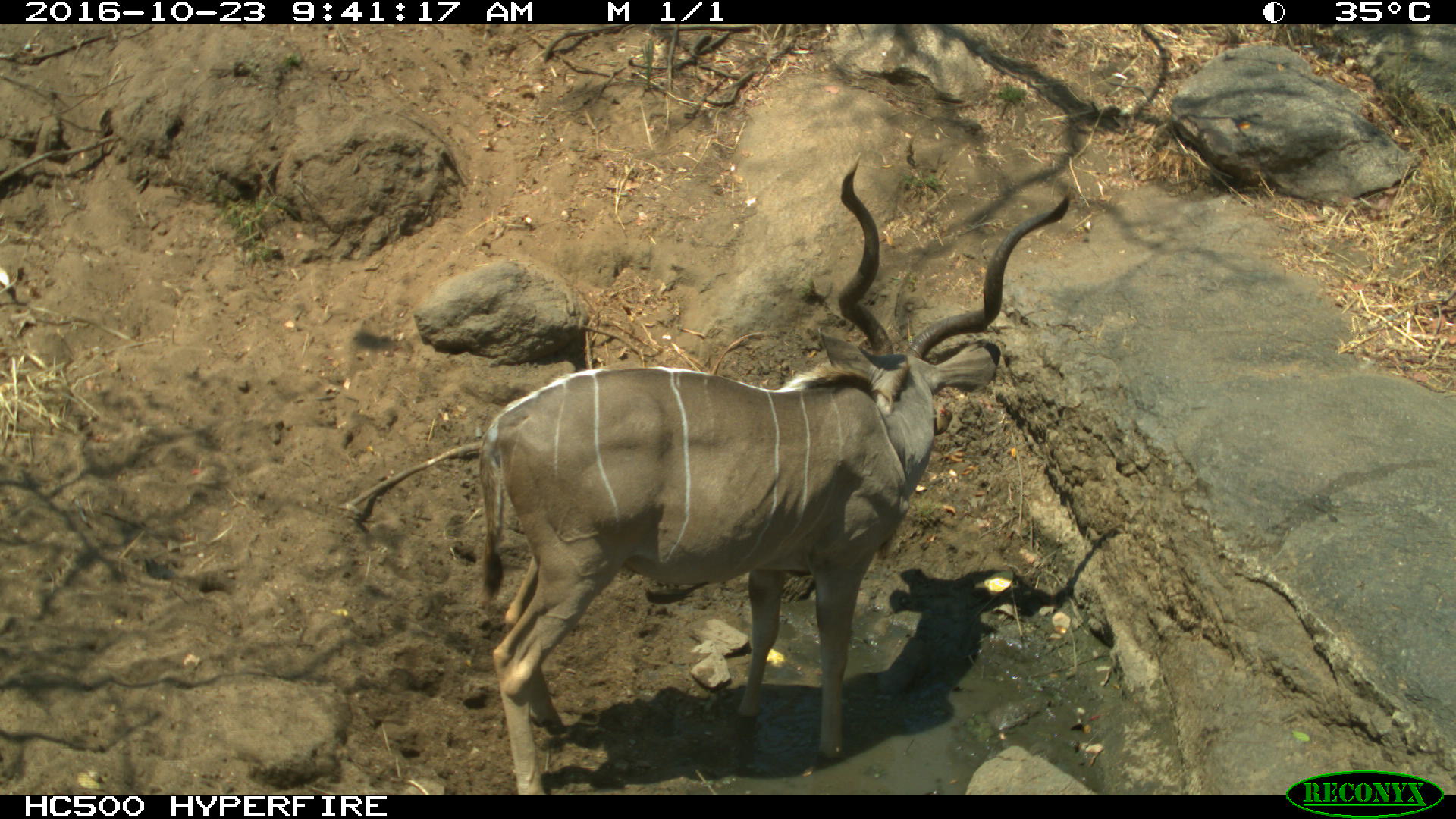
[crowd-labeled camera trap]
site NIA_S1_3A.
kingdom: Animalia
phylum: Chordata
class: Mammalia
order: Artiodactyla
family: Bovidae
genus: Tragelaphus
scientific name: Tragelaphus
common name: kudu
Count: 1.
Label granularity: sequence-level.